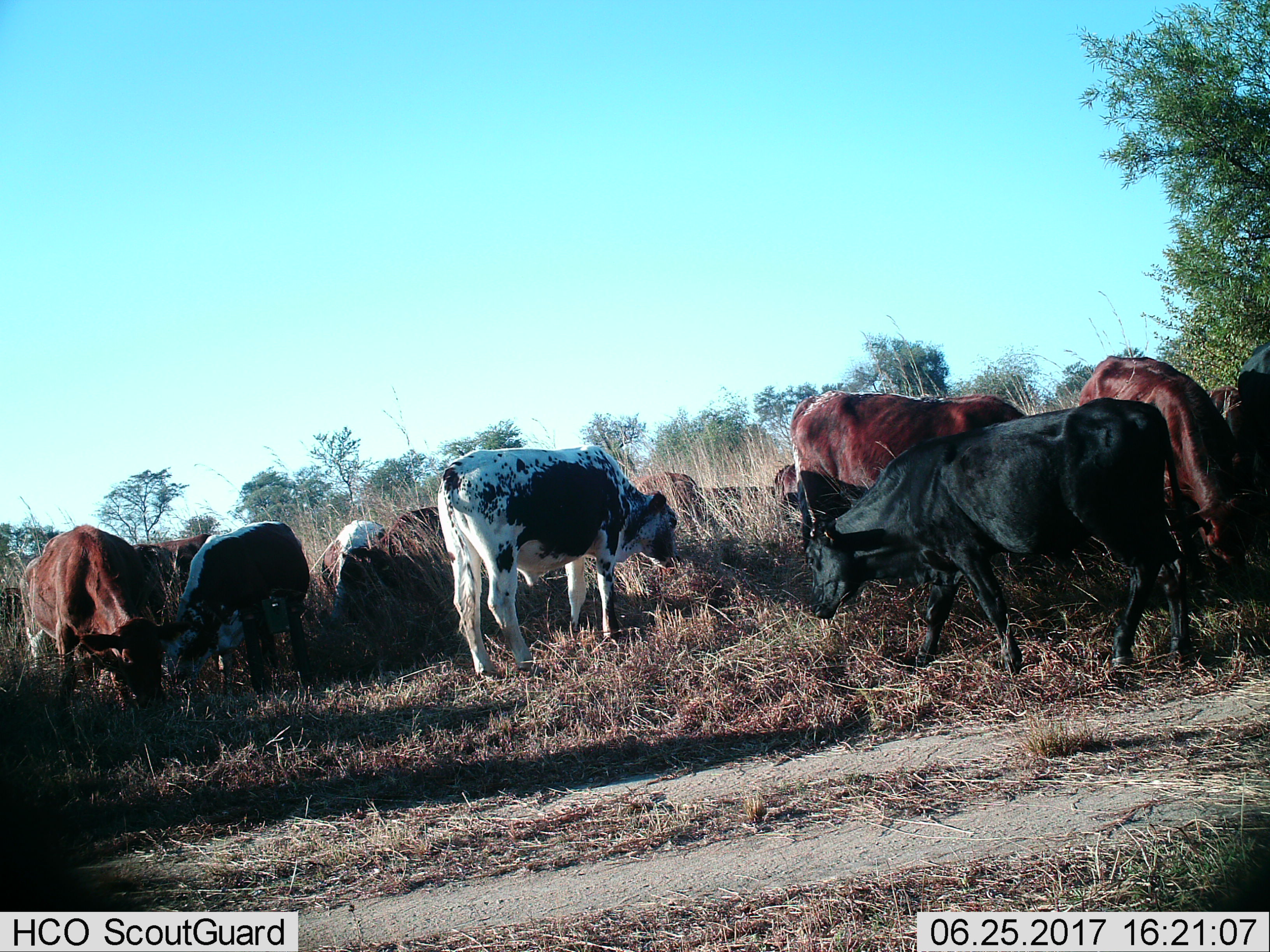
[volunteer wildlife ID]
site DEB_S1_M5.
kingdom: Animalia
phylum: Chordata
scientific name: Vertebrata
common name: domestic animal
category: domesticanimal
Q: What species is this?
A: Domesticanimal (domestic animal) (Vertebrata).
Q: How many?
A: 11-50.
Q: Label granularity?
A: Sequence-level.